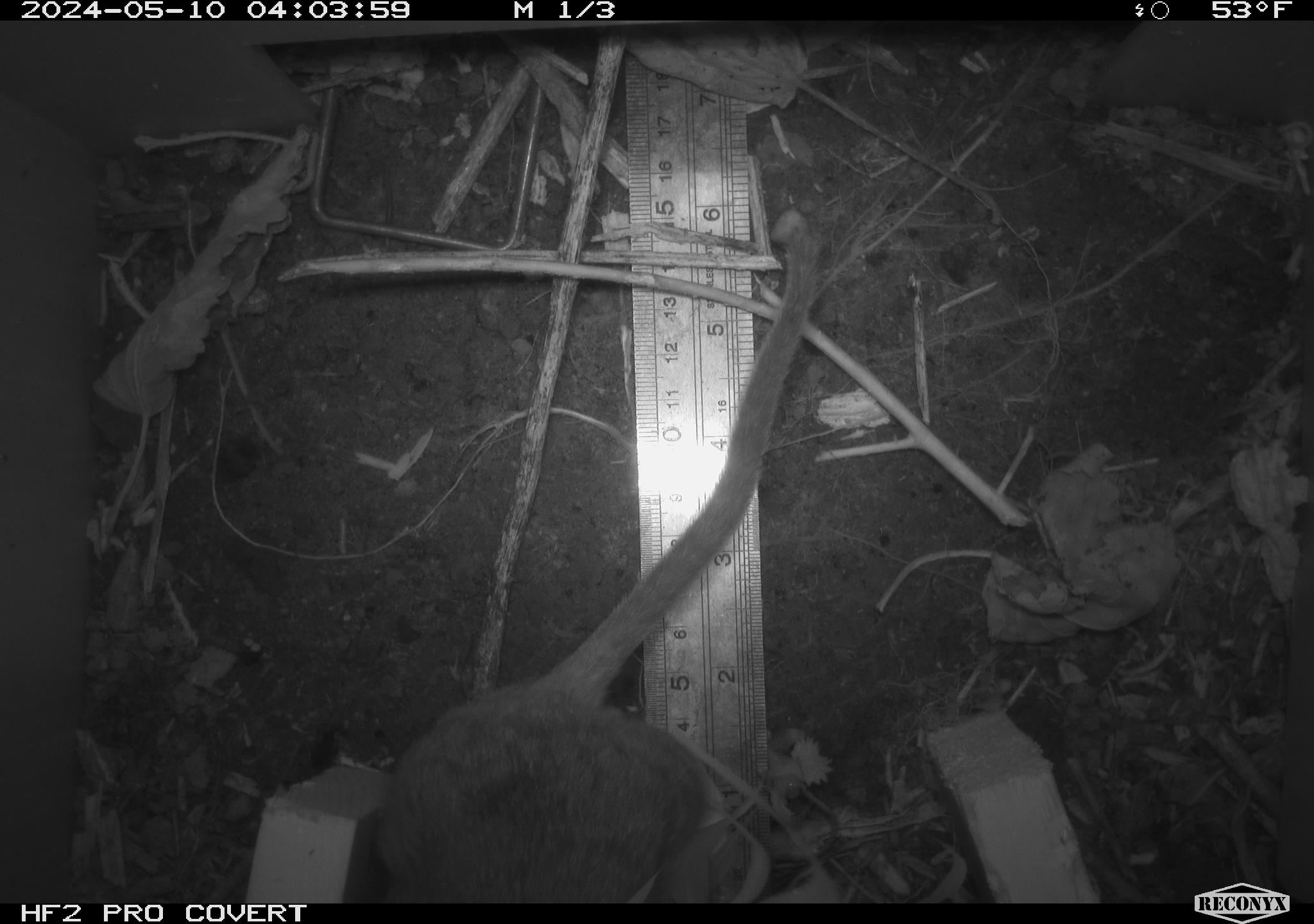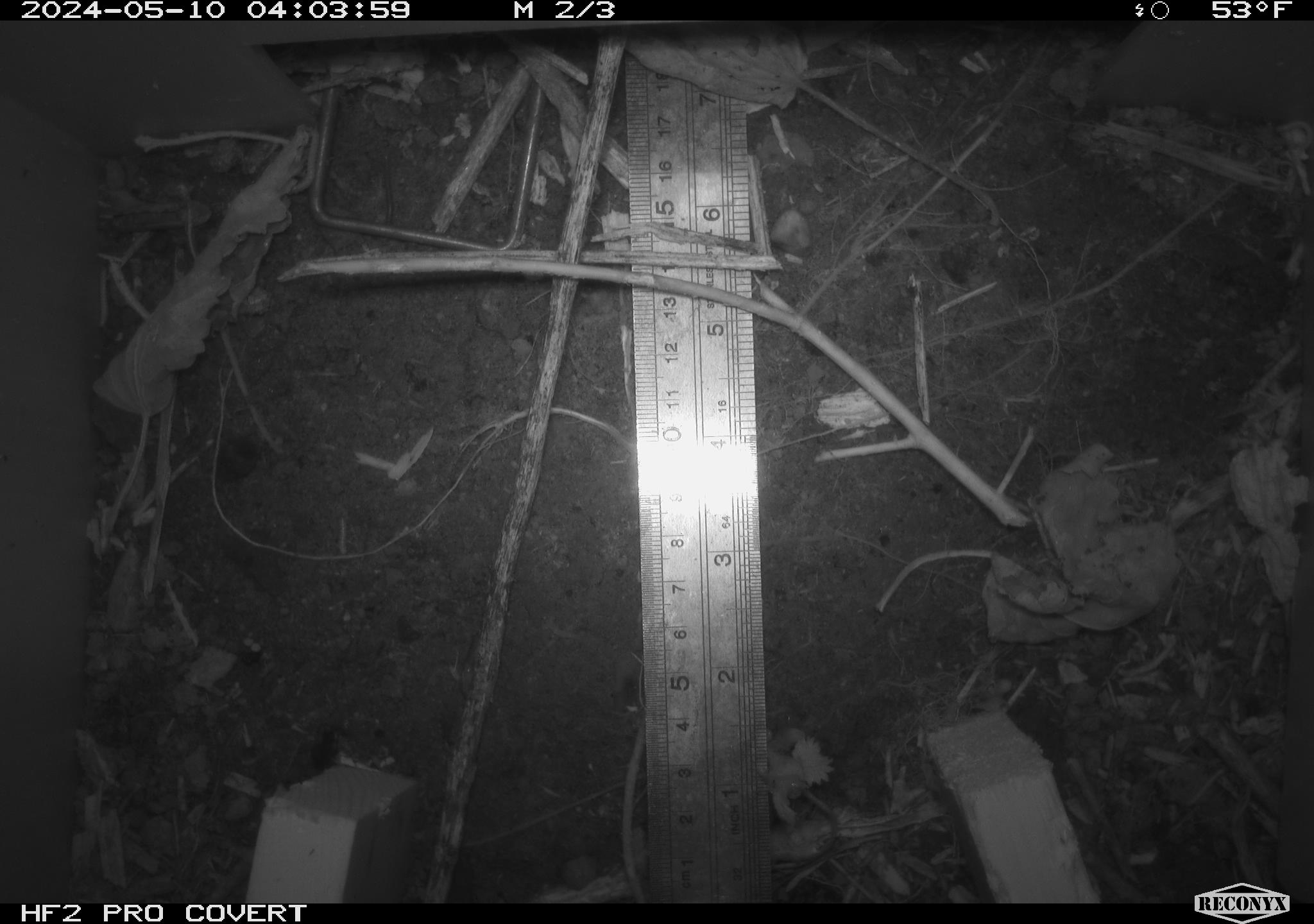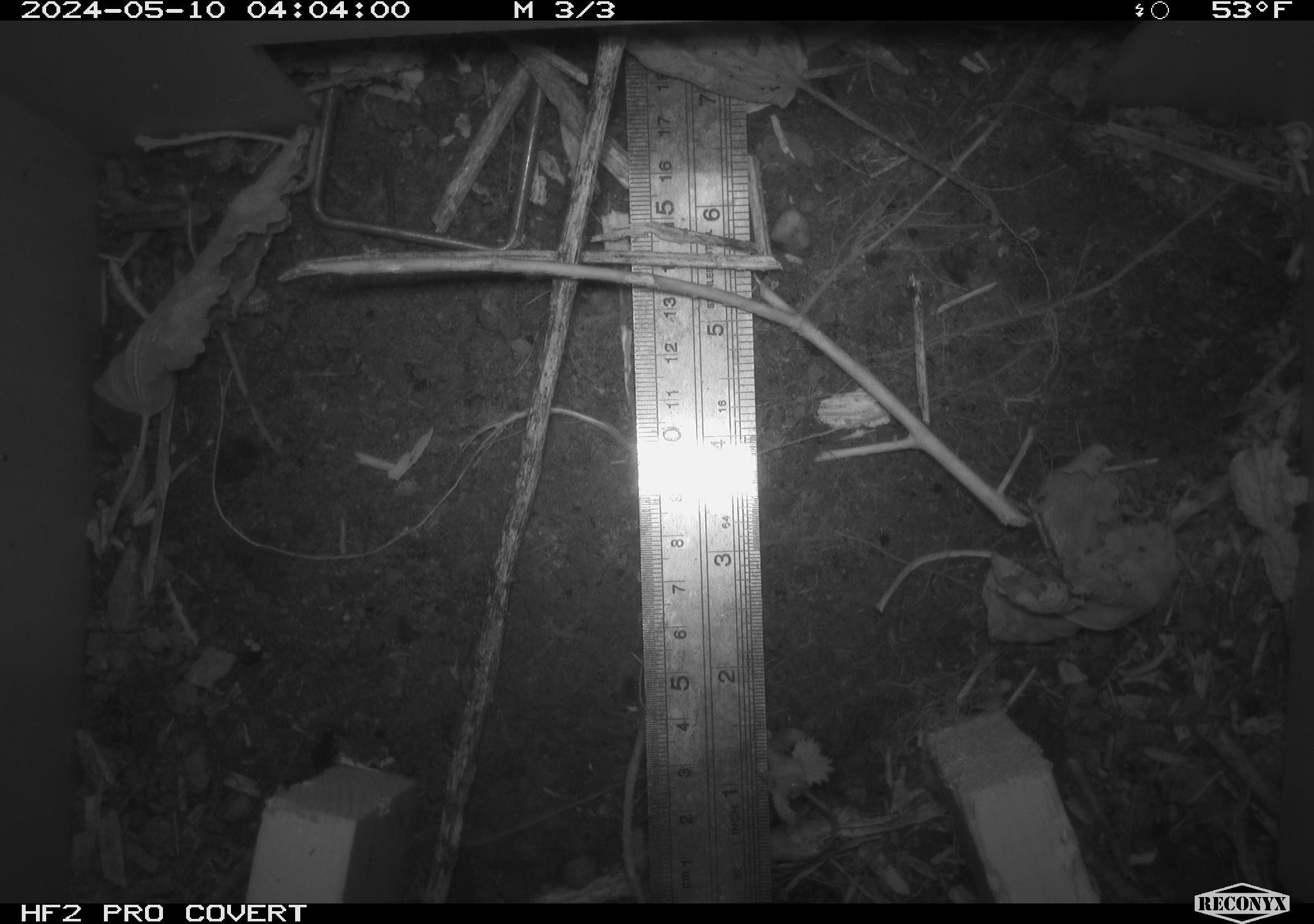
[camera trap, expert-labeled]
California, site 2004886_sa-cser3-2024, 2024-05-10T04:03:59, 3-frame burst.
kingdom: Animalia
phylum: Chordata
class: Mammalia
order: Rodentia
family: Muridae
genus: Rattus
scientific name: Rattus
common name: rat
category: rattus species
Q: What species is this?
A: Rattus species (rat) (Rattus).